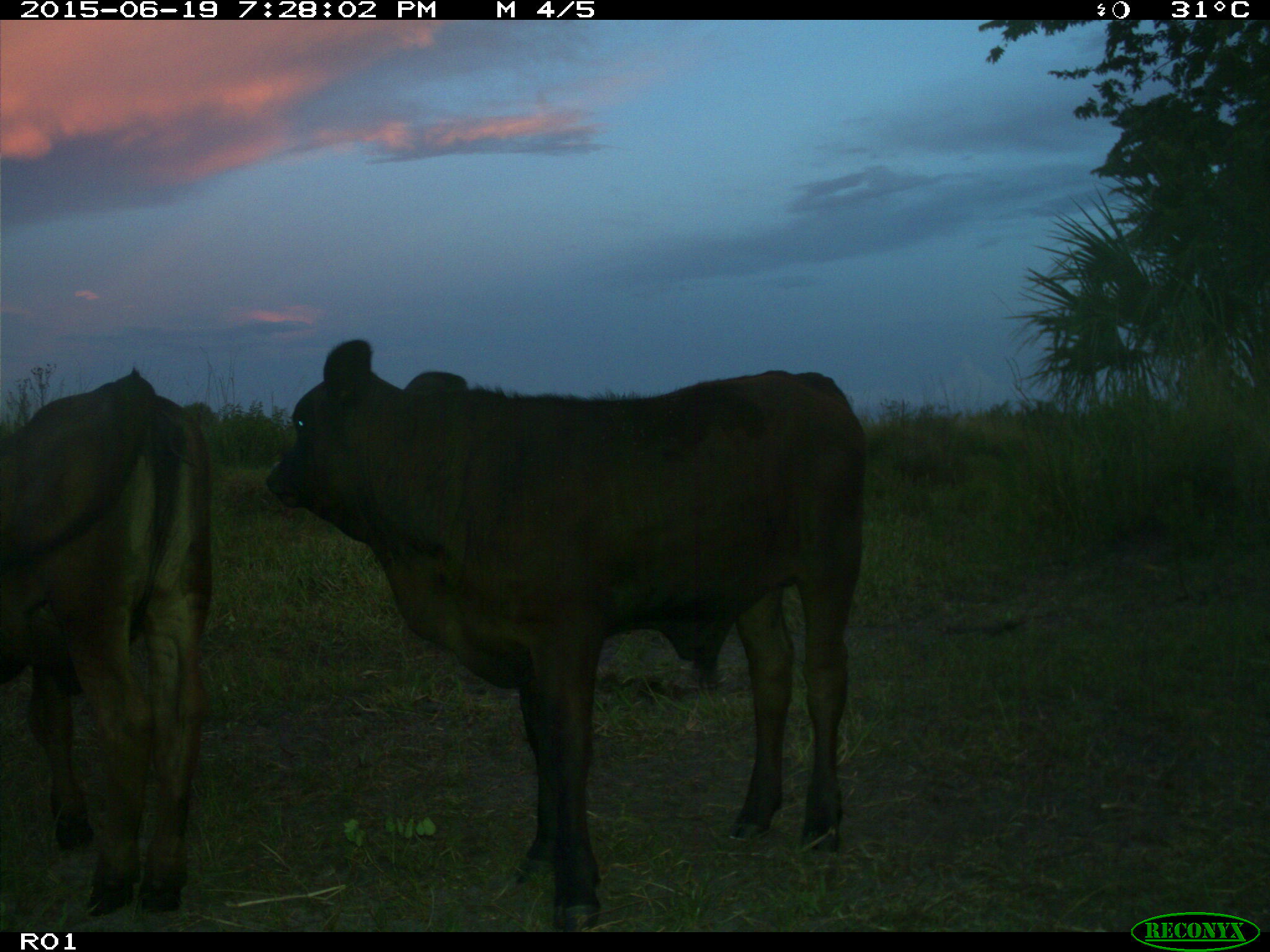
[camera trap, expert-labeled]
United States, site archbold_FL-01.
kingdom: Animalia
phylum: Chordata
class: Mammalia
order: Artiodactyla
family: Bovidae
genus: Bos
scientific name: Bos taurus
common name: domestic cow